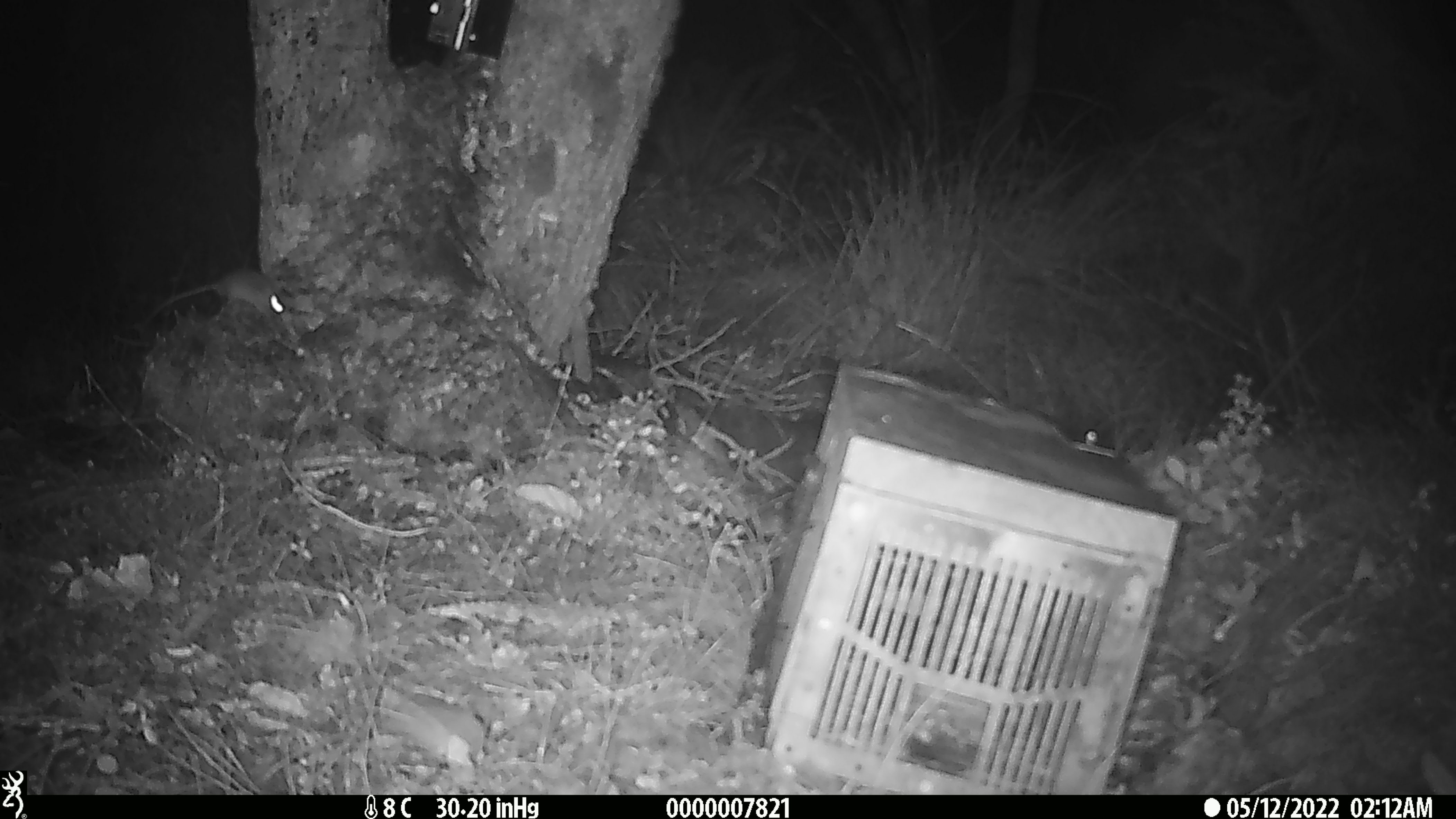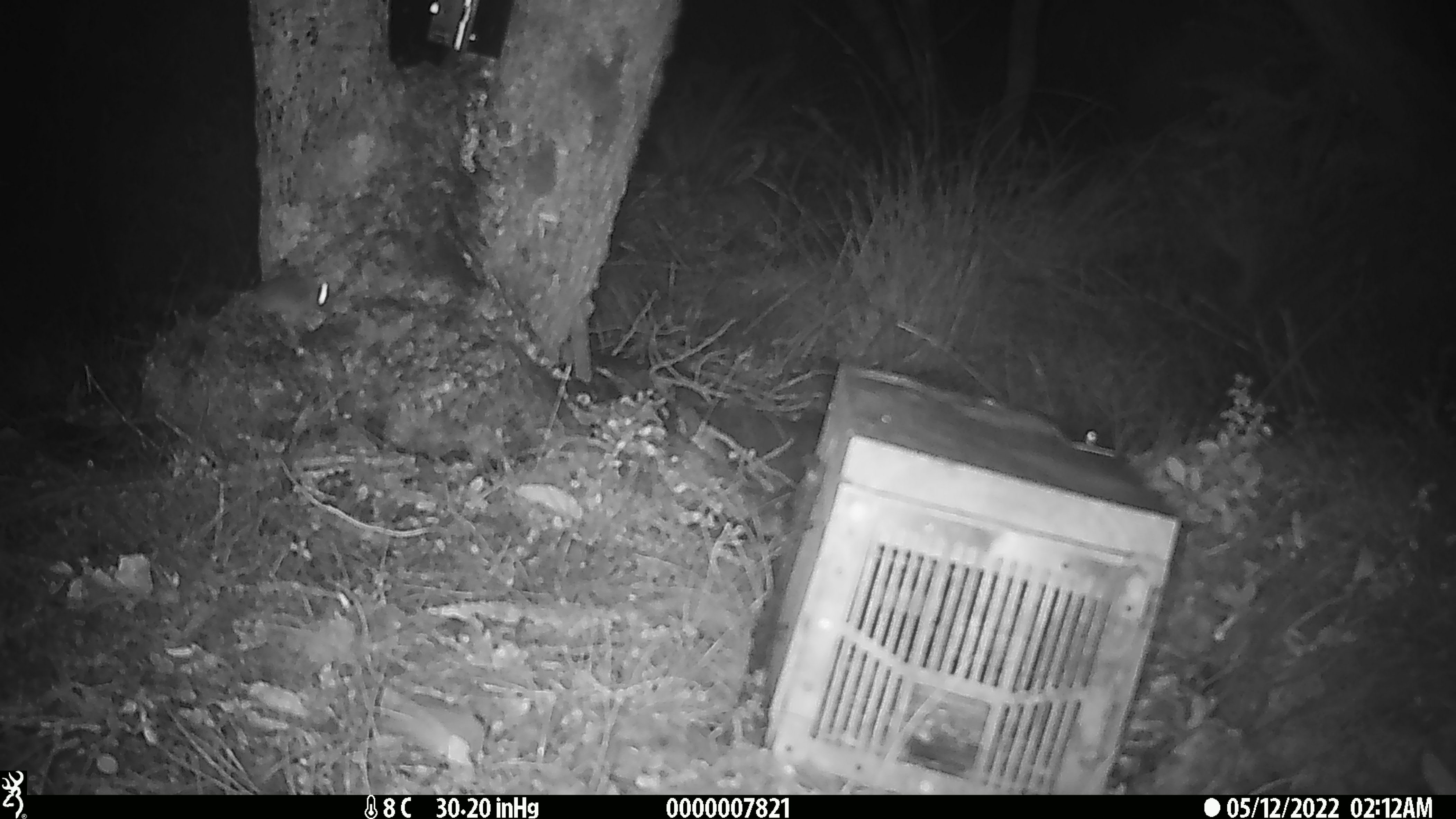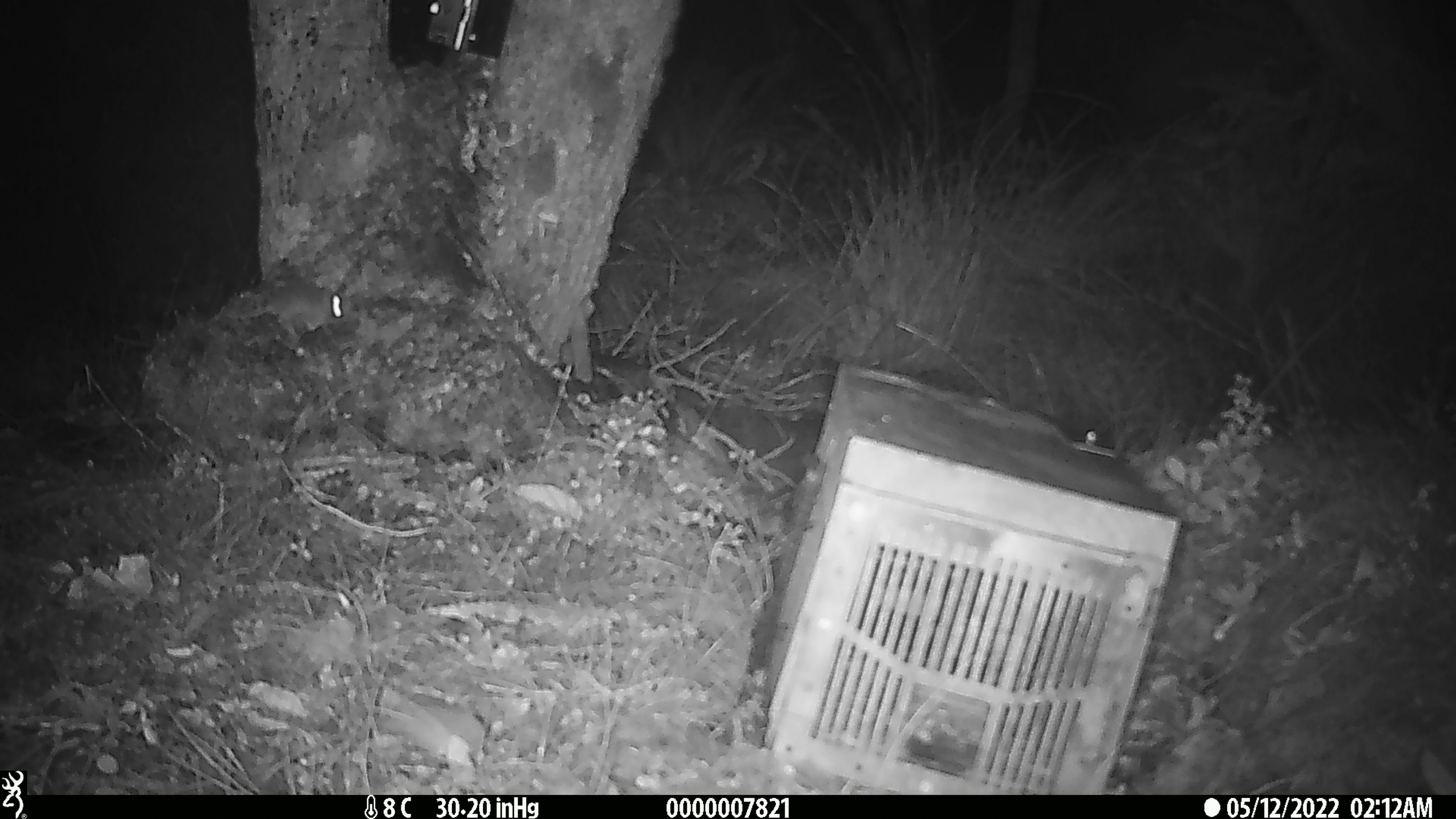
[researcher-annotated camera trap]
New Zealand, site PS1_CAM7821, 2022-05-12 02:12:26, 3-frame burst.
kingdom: Animalia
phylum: Chordata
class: Mammalia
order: Rodentia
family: Muridae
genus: Mus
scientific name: Mus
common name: mouse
Mouse (Mus).